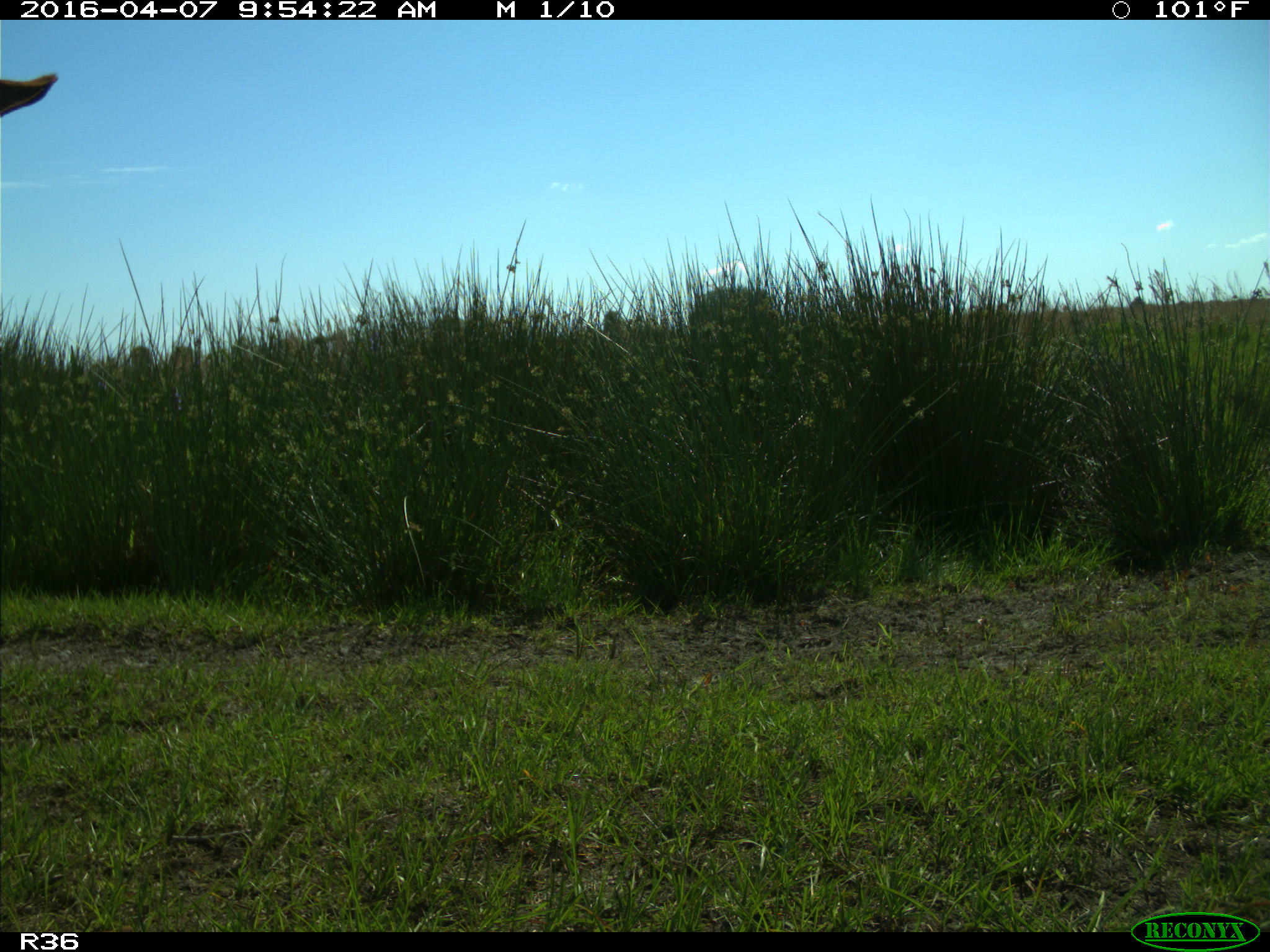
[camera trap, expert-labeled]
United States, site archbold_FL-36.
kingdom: Animalia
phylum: Chordata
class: Mammalia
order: Artiodactyla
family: Bovidae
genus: Bos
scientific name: Bos taurus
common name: domestic cow